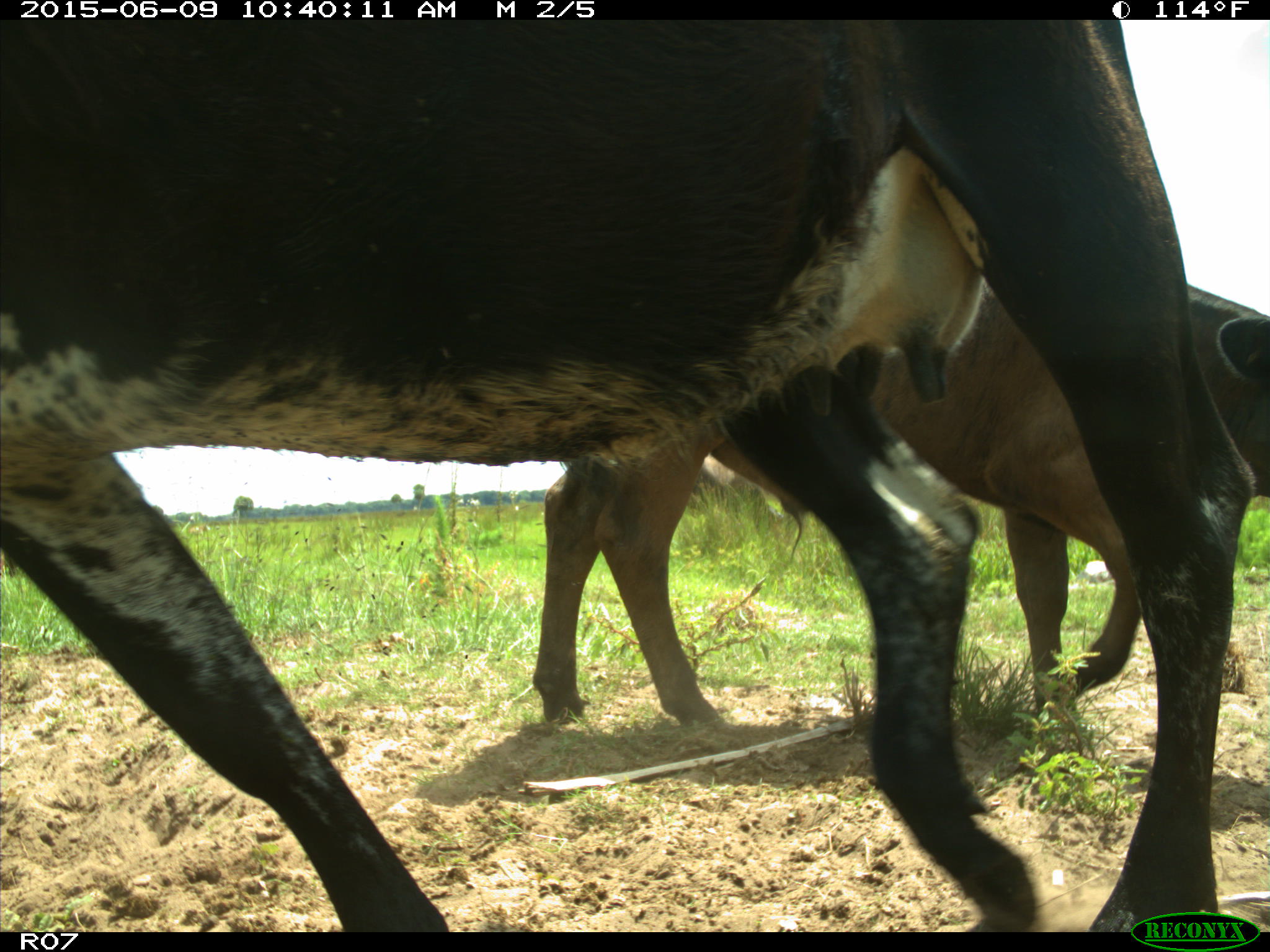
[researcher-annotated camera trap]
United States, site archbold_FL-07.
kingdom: Animalia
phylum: Chordata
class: Mammalia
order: Artiodactyla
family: Bovidae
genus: Bos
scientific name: Bos taurus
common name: domestic cow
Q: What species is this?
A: Bos taurus (domestic cow).